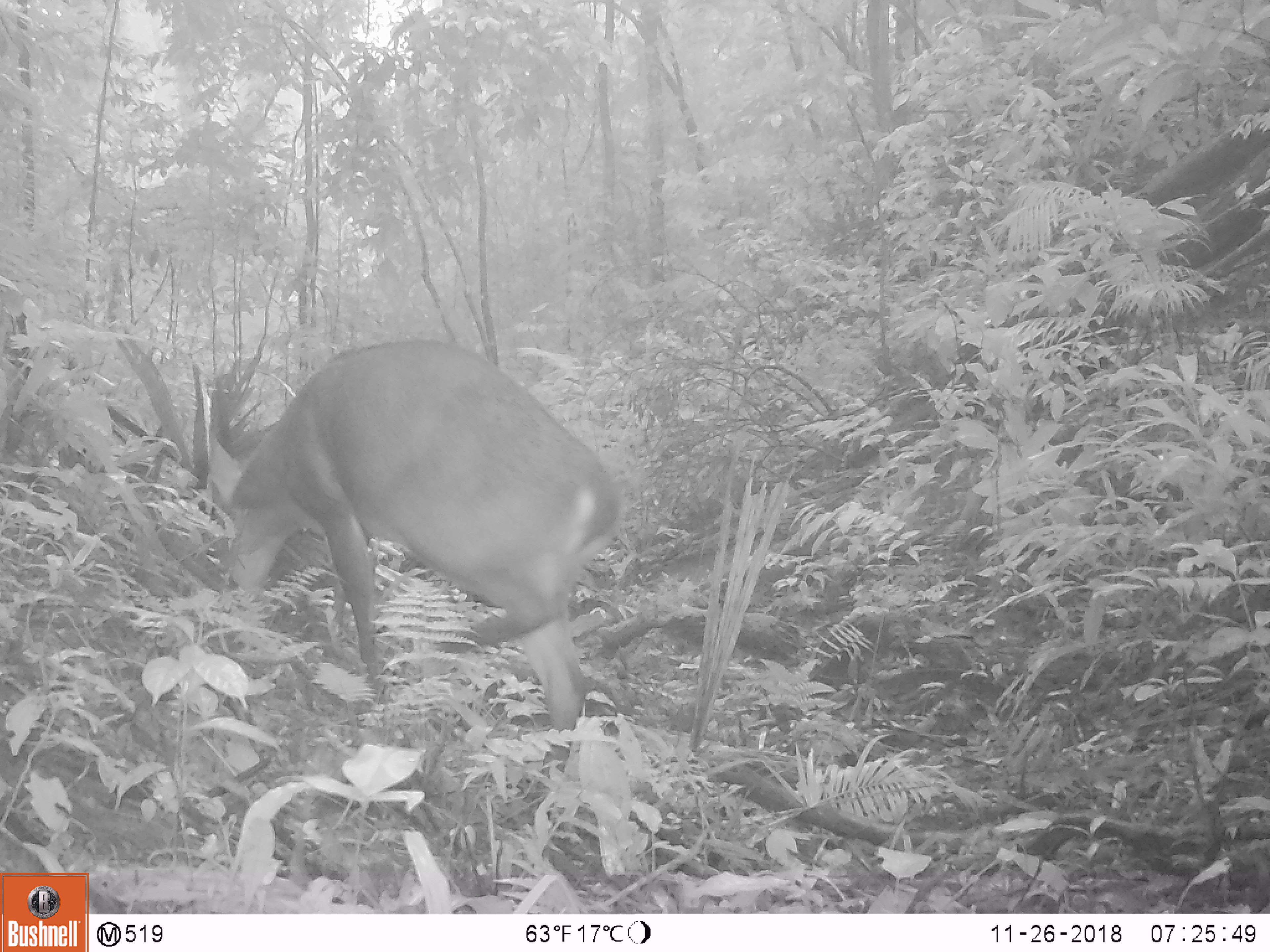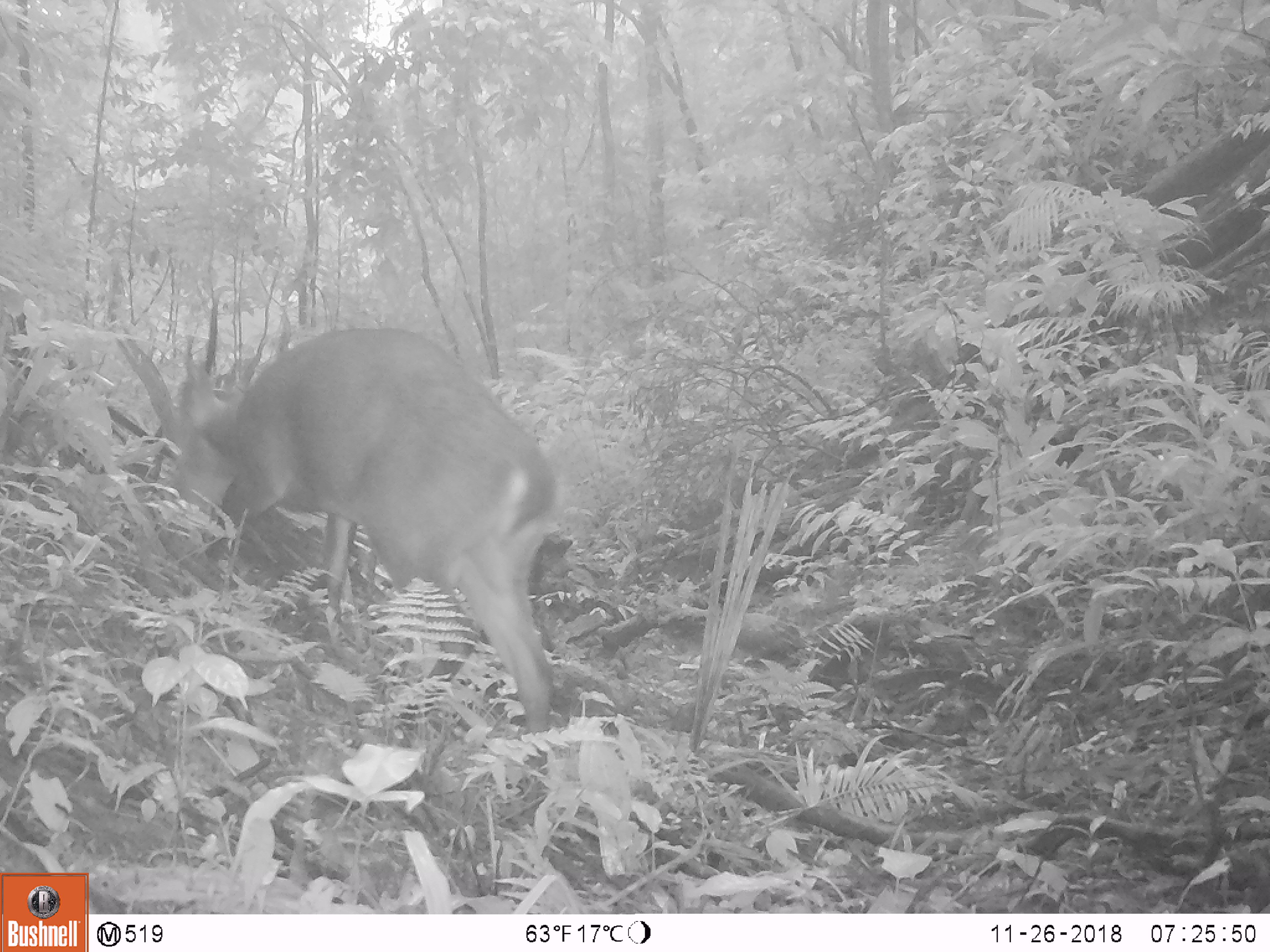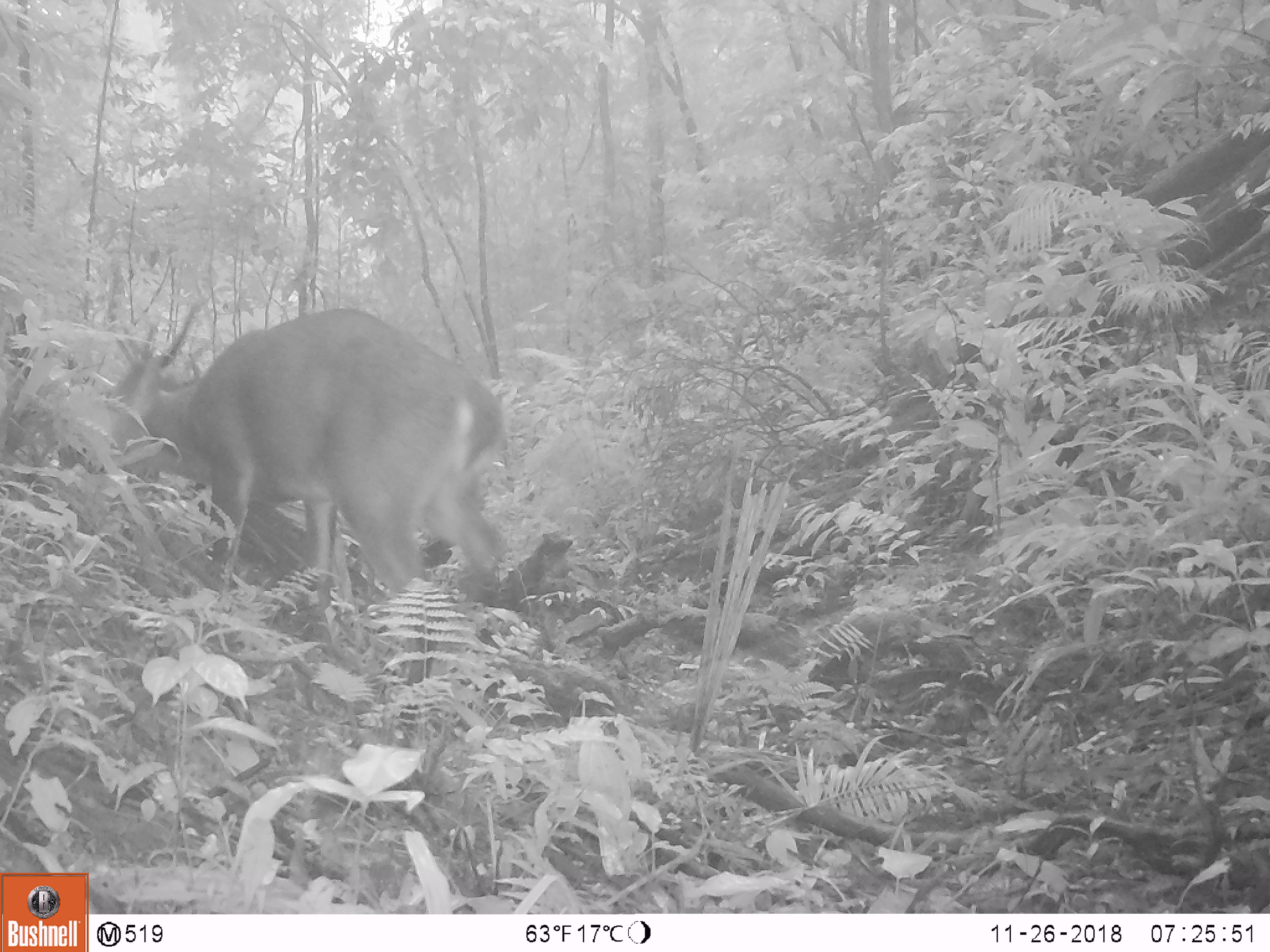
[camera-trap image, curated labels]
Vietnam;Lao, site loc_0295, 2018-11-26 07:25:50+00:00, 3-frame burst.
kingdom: Animalia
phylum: Chordata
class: Mammalia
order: Artiodactyla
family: Cervidae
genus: Muntiacus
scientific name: Muntiacus vuquangensis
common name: large-antlered muntjac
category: large antlered muntjac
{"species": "large antlered muntjac (large-antlered muntjac) (Muntiacus vuquangensis)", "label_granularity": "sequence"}